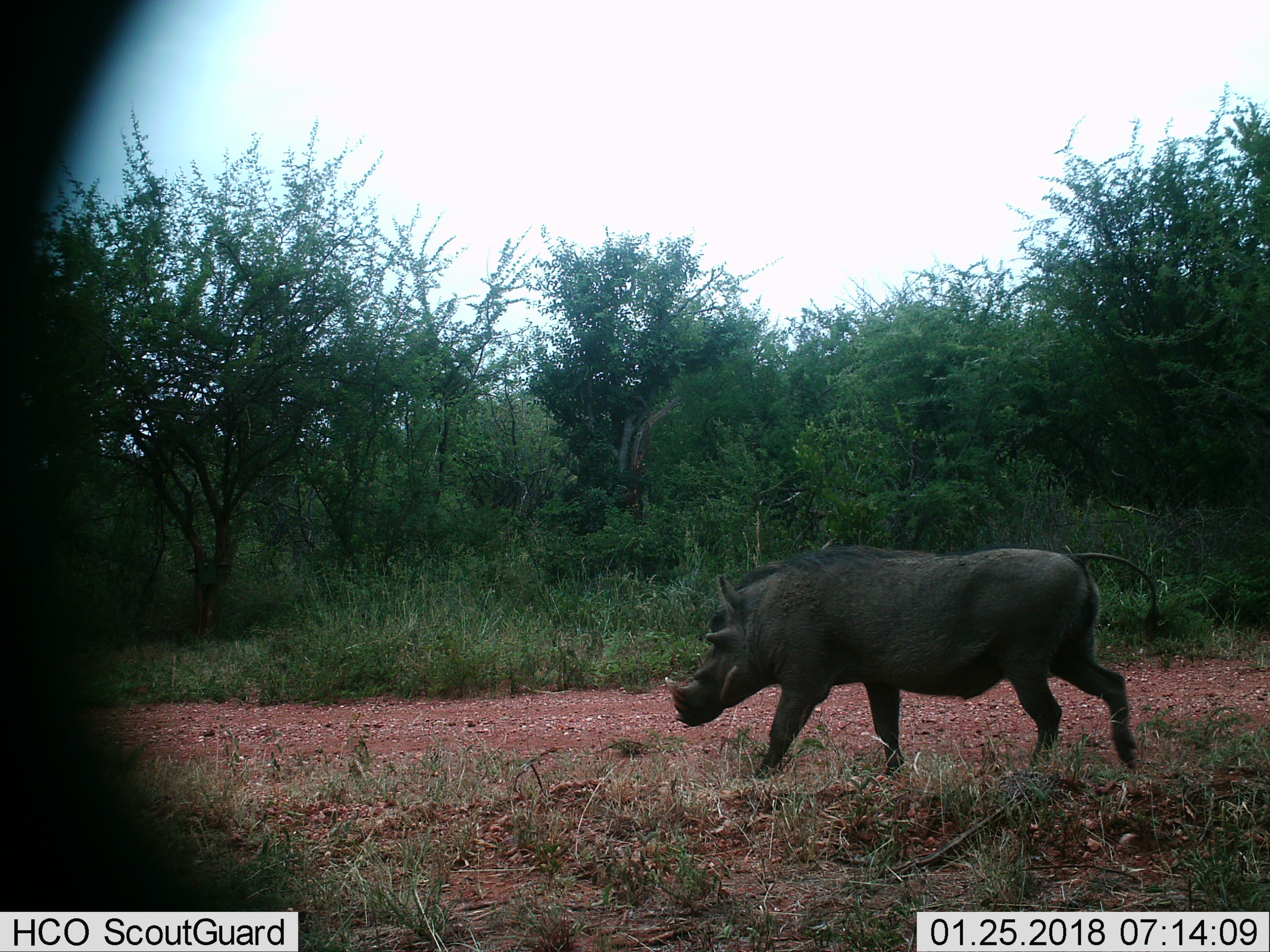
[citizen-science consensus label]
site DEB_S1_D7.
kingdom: Animalia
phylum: Chordata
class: Mammalia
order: Artiodactyla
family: Suidae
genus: Phacochoerus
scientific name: Phacochoerus africanus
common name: warthog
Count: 1.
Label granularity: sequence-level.